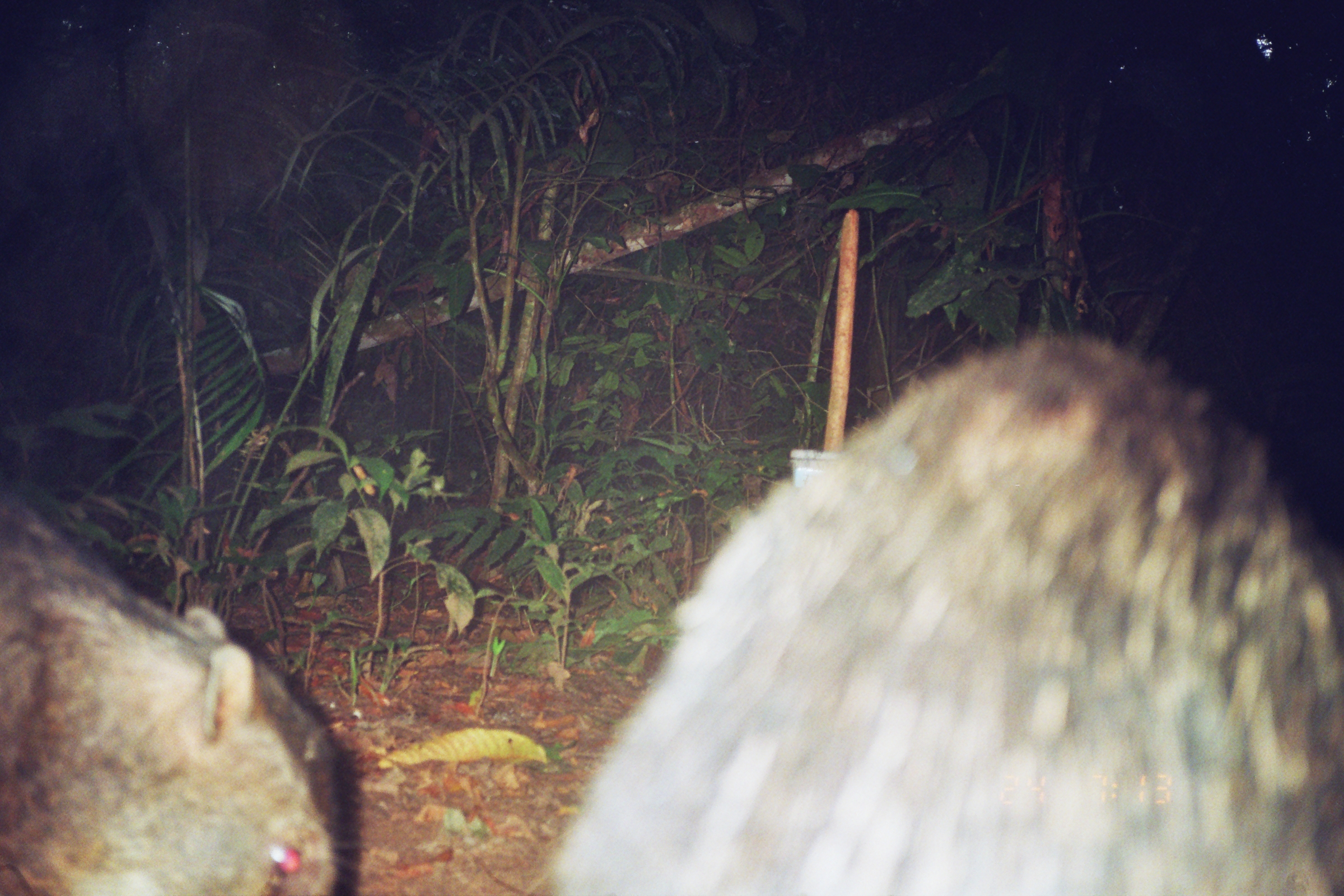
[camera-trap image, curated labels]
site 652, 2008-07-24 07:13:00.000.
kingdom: Animalia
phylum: Chordata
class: Mammalia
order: Artiodactyla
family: Tayassuidae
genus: Tayassu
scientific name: Tayassu pecari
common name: white-lipped peccary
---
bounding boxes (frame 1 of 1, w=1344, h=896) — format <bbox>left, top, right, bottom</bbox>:
tayassu pecari: <bbox>544, 322, 1340, 891</bbox>; <bbox>0, 480, 345, 893</bbox>